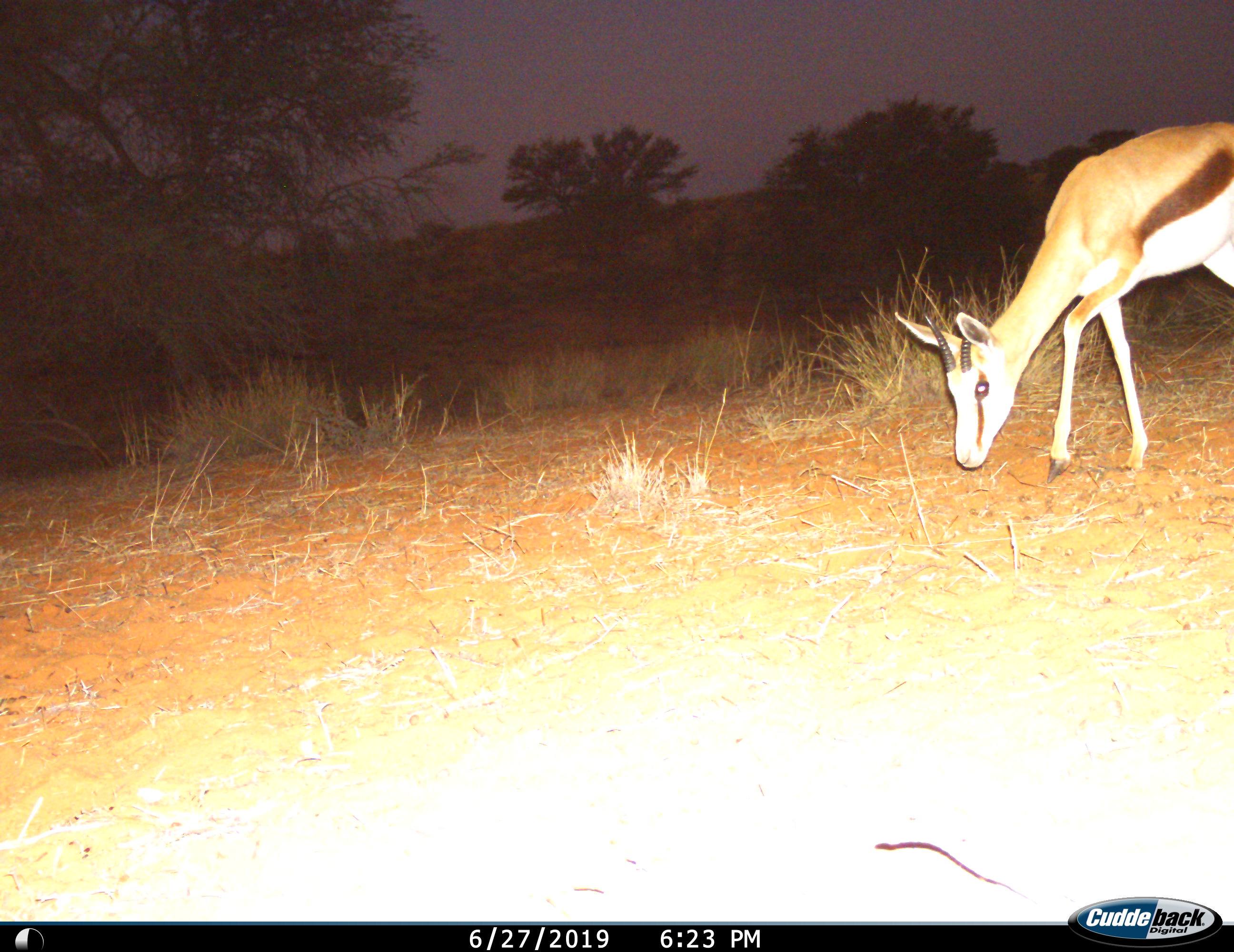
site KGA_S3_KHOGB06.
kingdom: Animalia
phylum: Chordata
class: Mammalia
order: Artiodactyla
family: Bovidae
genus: Antidorcas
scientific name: Antidorcas marsupialis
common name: springbok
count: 1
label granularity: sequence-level